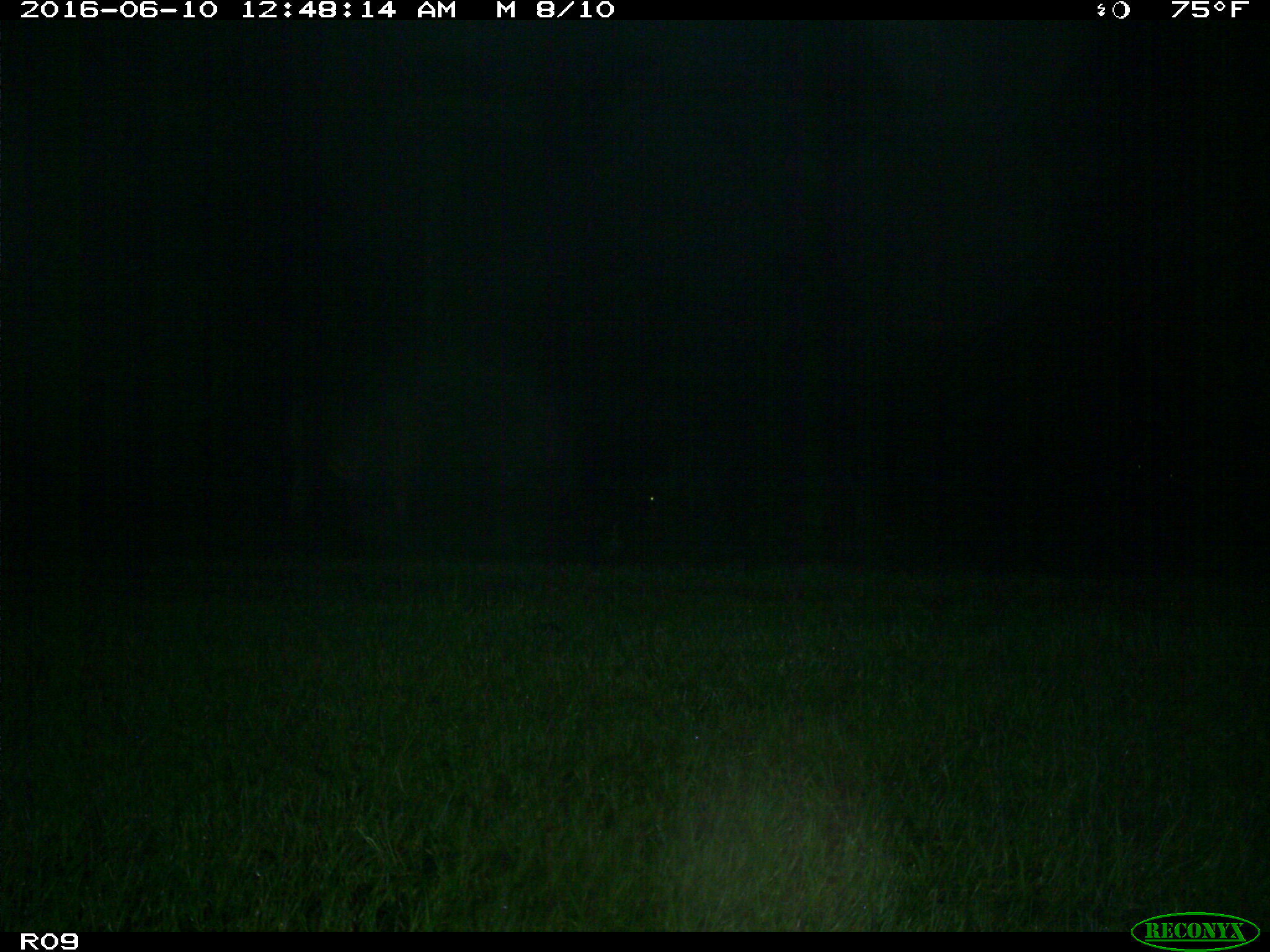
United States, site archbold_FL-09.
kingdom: Animalia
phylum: Chordata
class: Mammalia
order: Artiodactyla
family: Bovidae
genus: Bos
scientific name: Bos taurus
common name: domestic cow